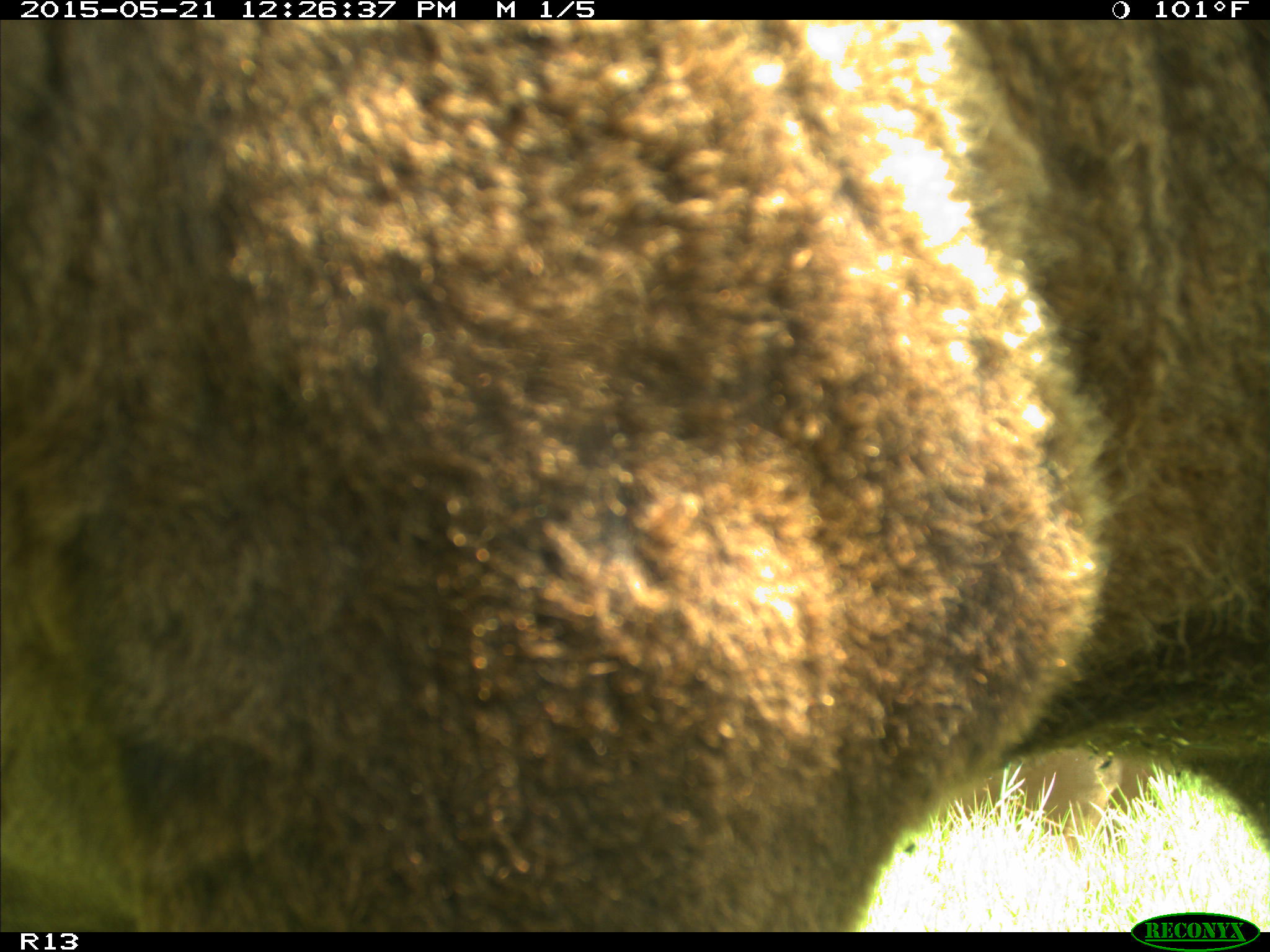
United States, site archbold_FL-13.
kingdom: Animalia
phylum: Chordata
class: Mammalia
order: Artiodactyla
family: Bovidae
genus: Bos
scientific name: Bos taurus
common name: domestic cow